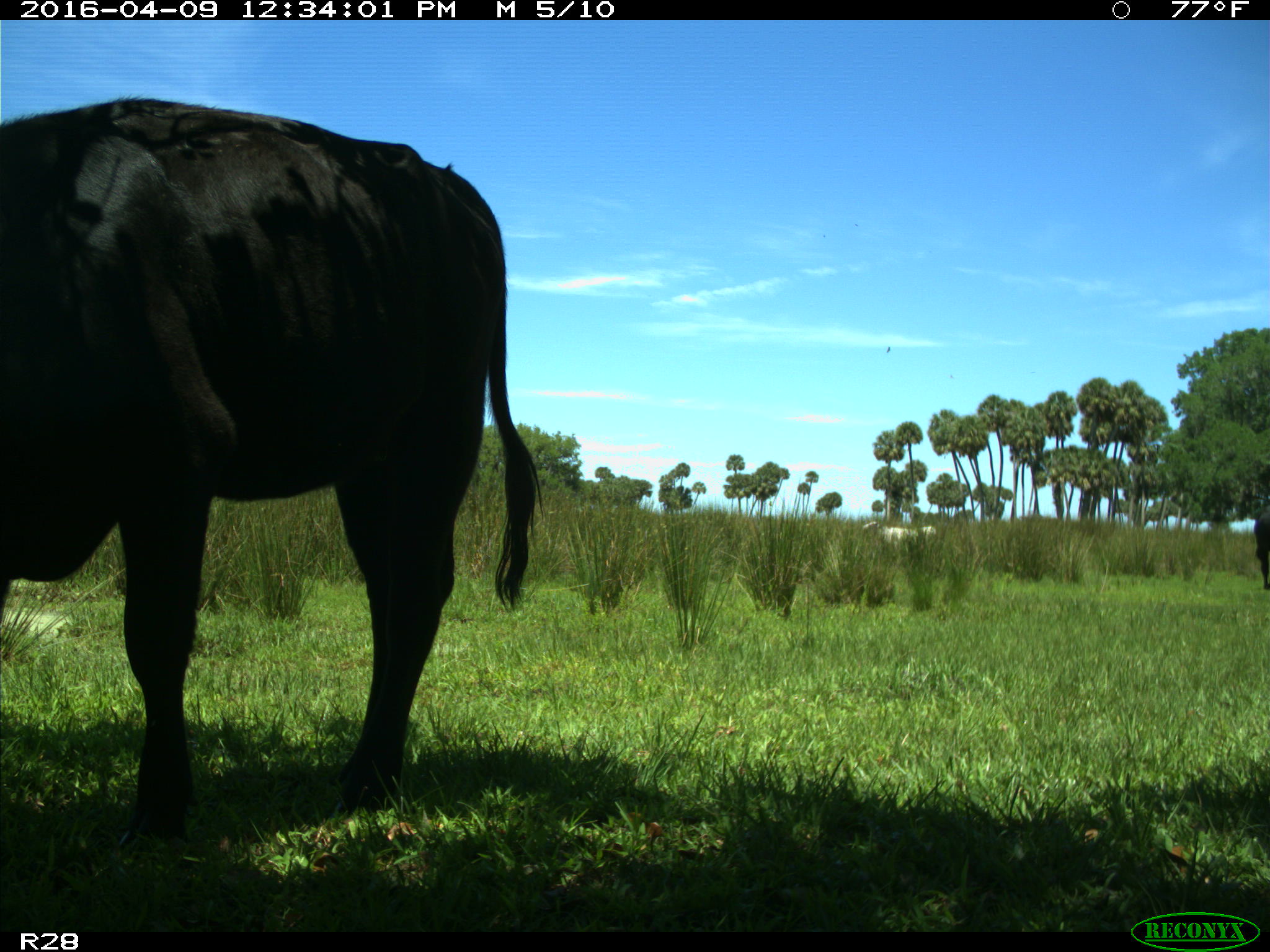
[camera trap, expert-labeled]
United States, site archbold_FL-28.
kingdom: Animalia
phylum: Chordata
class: Mammalia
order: Artiodactyla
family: Bovidae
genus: Bos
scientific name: Bos taurus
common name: domestic cow